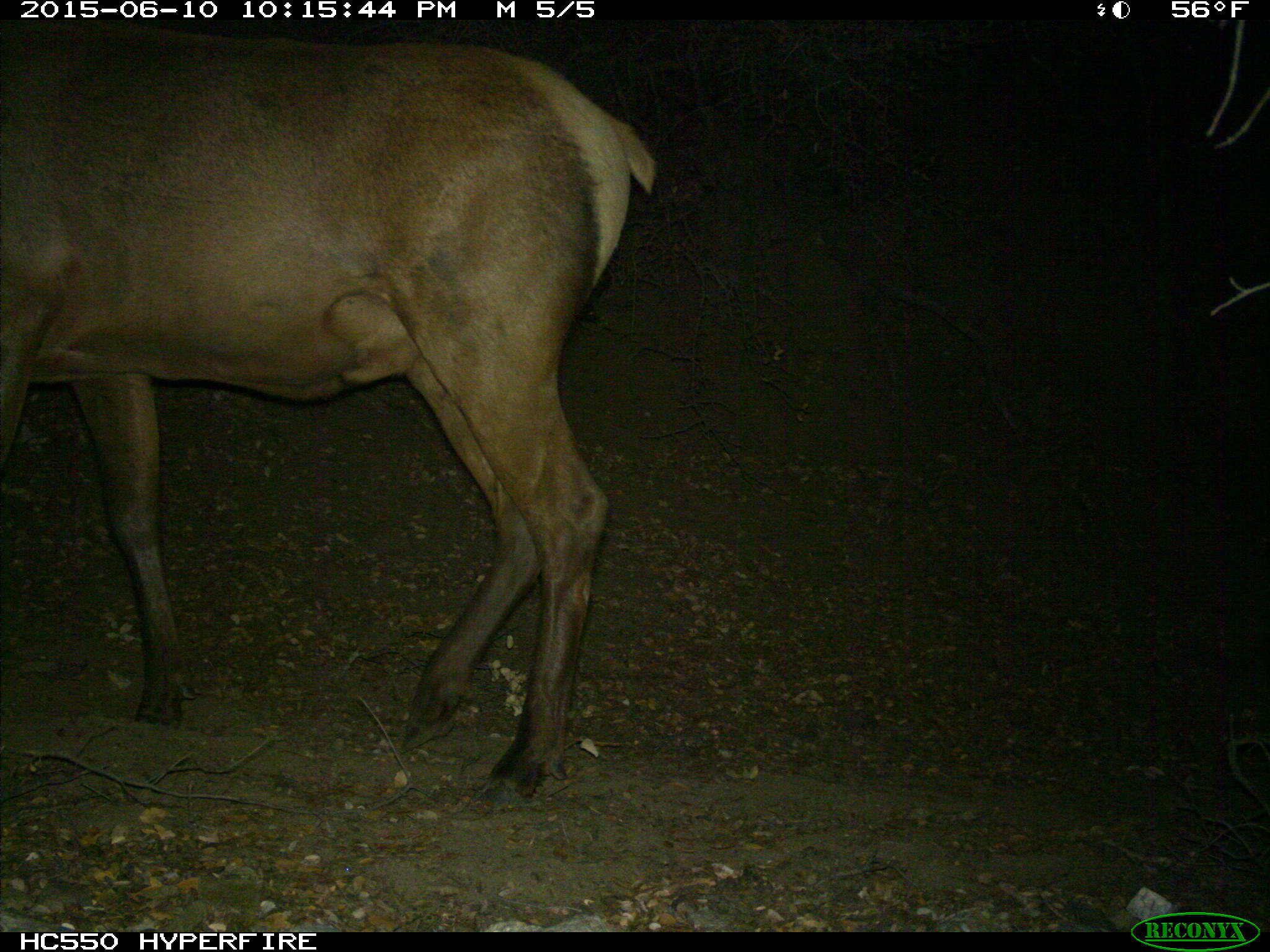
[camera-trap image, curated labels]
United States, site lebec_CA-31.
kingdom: Animalia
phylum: Chordata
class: Mammalia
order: Artiodactyla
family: Cervidae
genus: Cervus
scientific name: Cervus canadensis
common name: elk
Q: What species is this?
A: Cervus canadensis (elk).